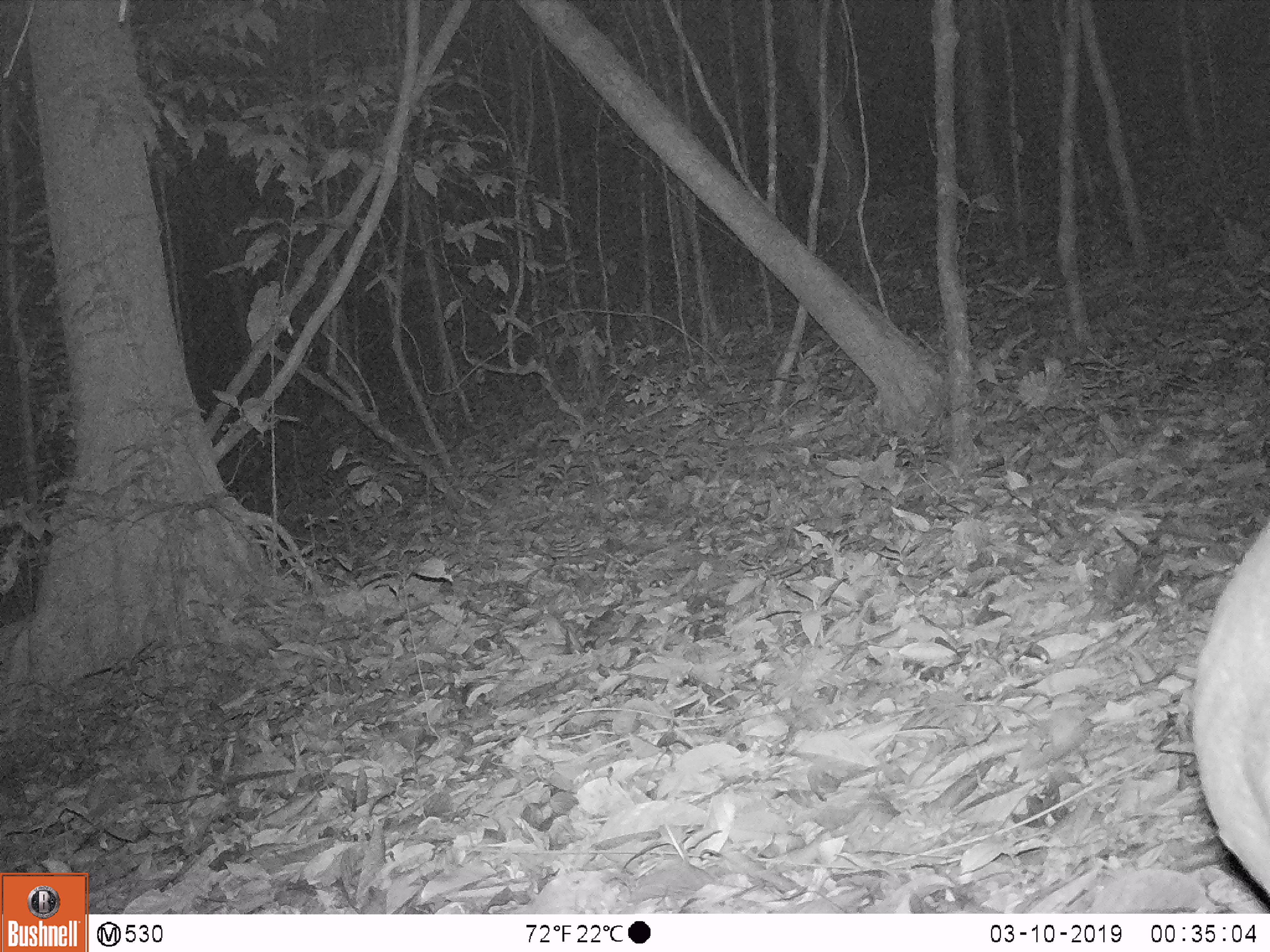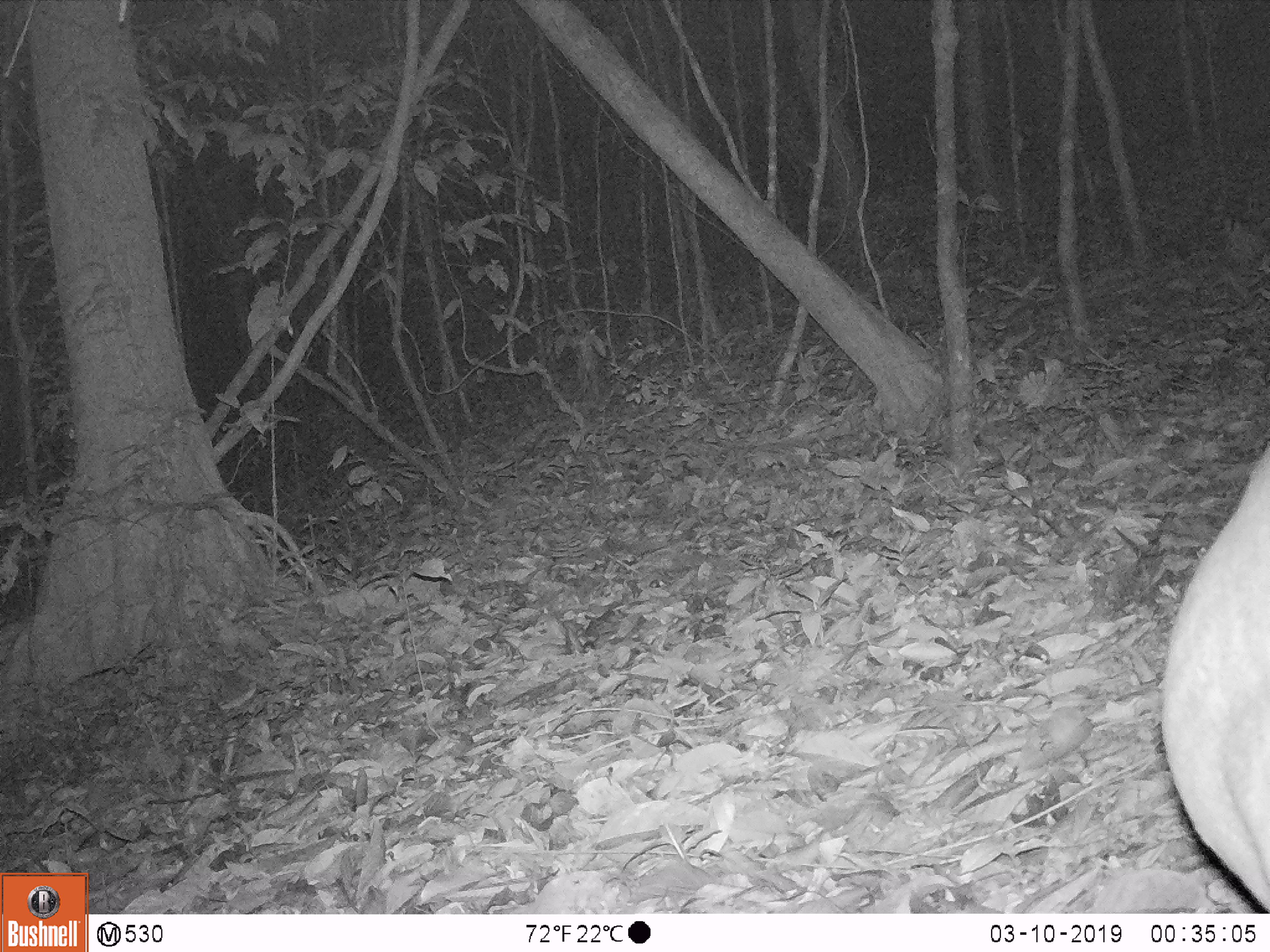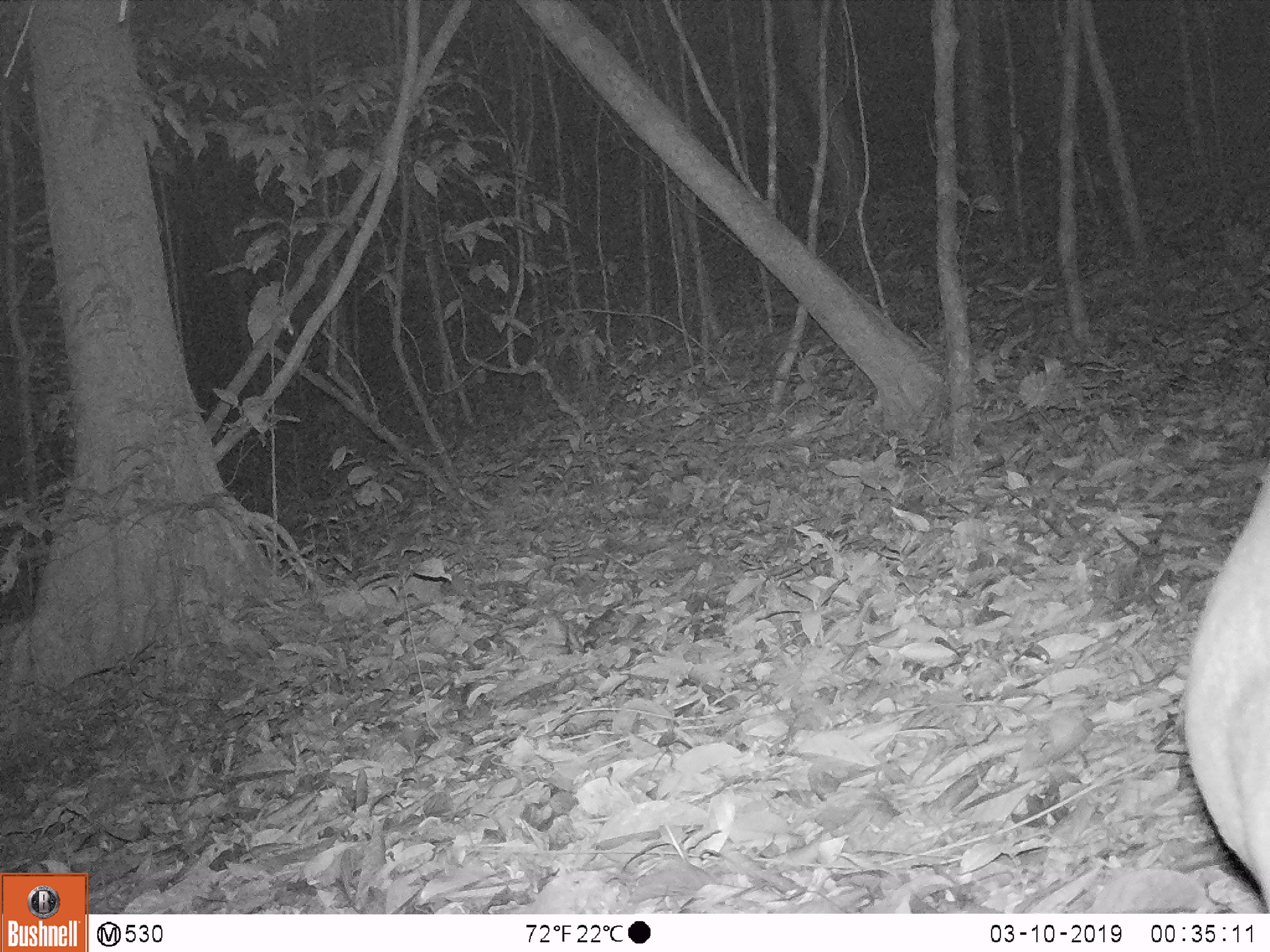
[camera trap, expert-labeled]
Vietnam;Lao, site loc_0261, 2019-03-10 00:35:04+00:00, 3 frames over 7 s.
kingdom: Animalia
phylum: Chordata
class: Mammalia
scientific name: Laurasiatheria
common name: ungulate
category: unidentified ungulates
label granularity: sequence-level